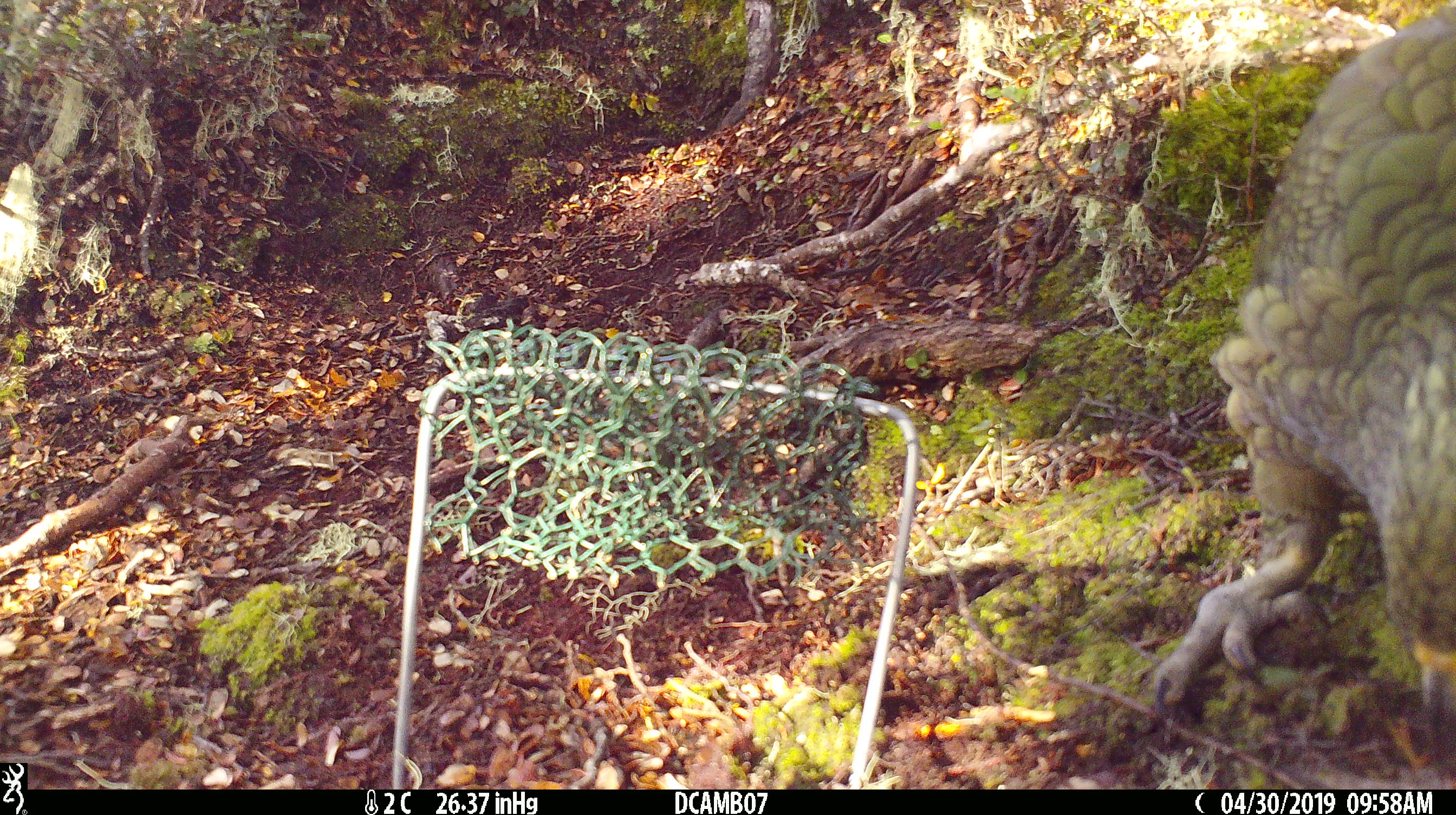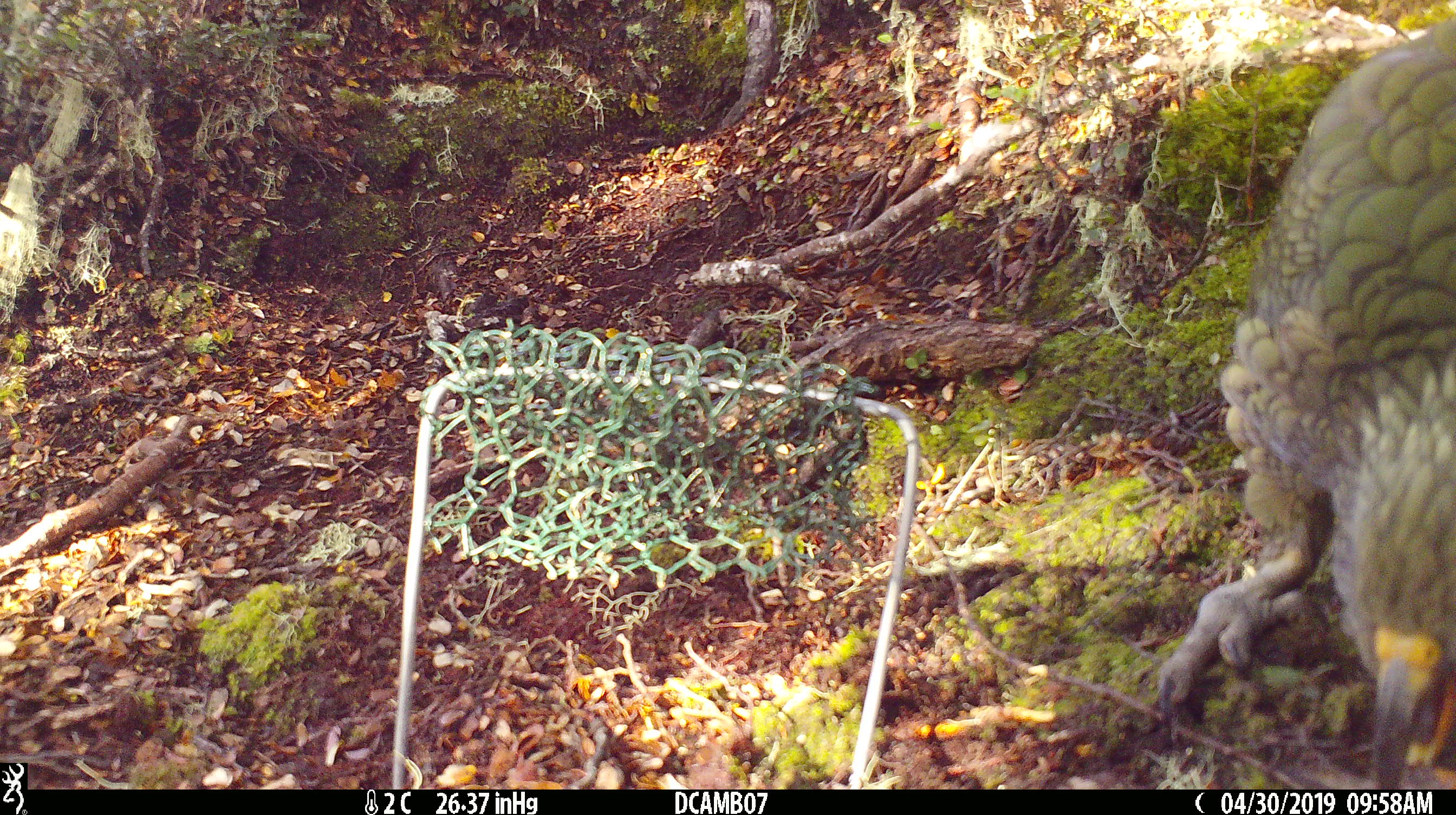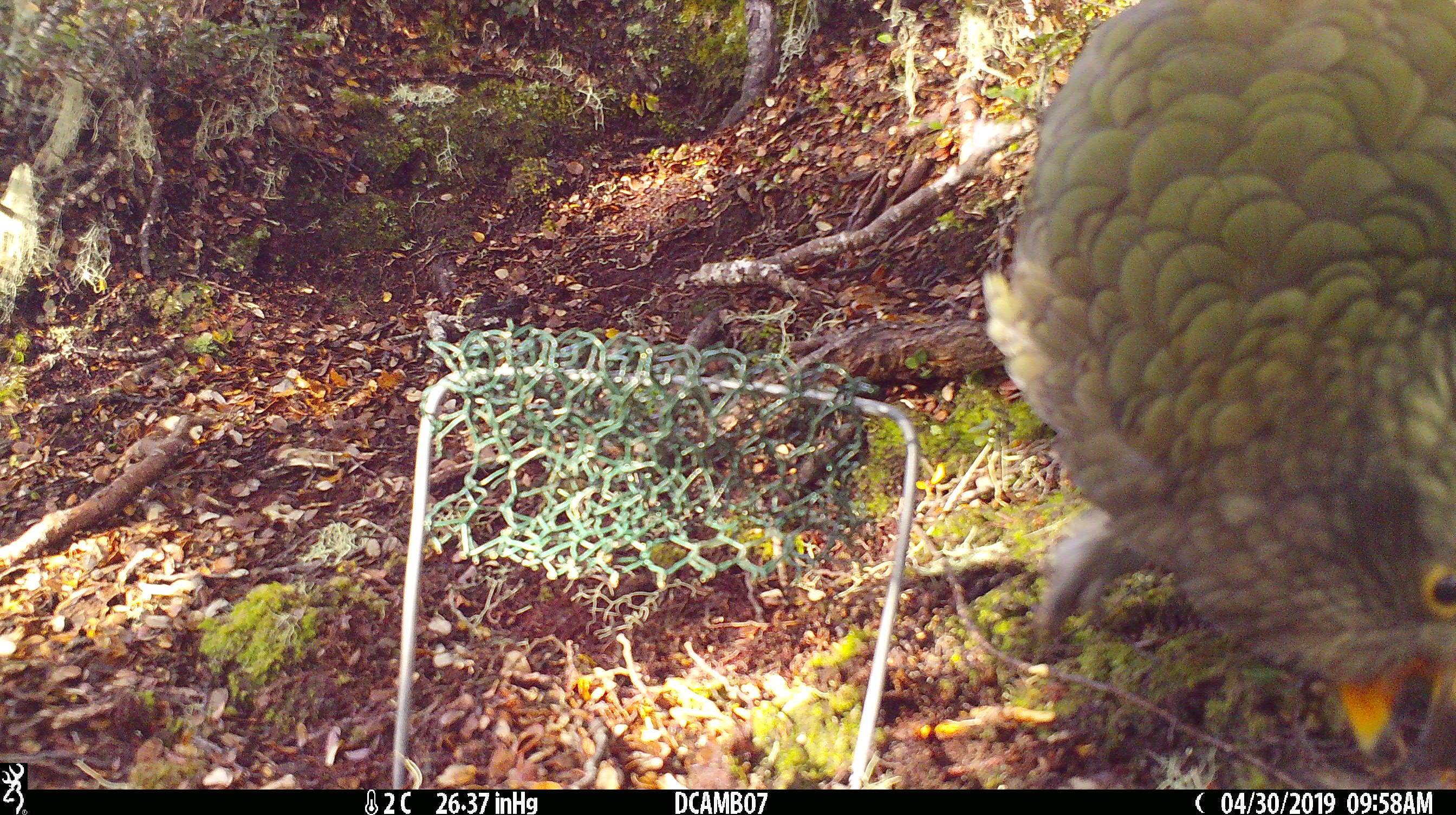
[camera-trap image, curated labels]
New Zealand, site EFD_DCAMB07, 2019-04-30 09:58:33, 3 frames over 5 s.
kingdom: Animalia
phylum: Chordata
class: Aves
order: Psittaciformes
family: Strigopidae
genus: Nestor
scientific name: Nestor notabilis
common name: kea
Kea (Nestor notabilis).